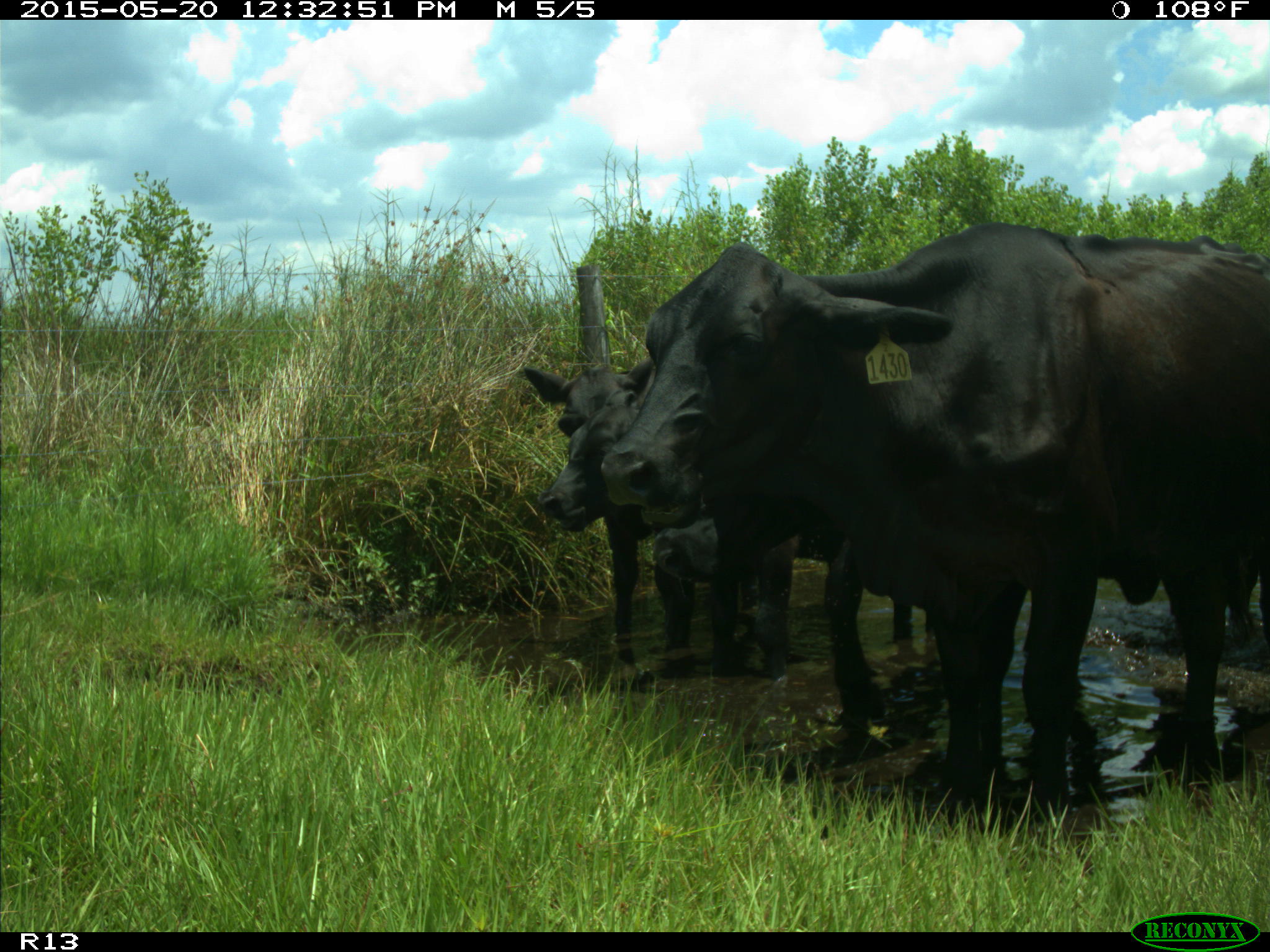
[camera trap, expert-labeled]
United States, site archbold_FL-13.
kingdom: Animalia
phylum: Chordata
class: Mammalia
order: Artiodactyla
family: Bovidae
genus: Bos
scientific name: Bos taurus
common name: domestic cow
Bos taurus (domestic cow).